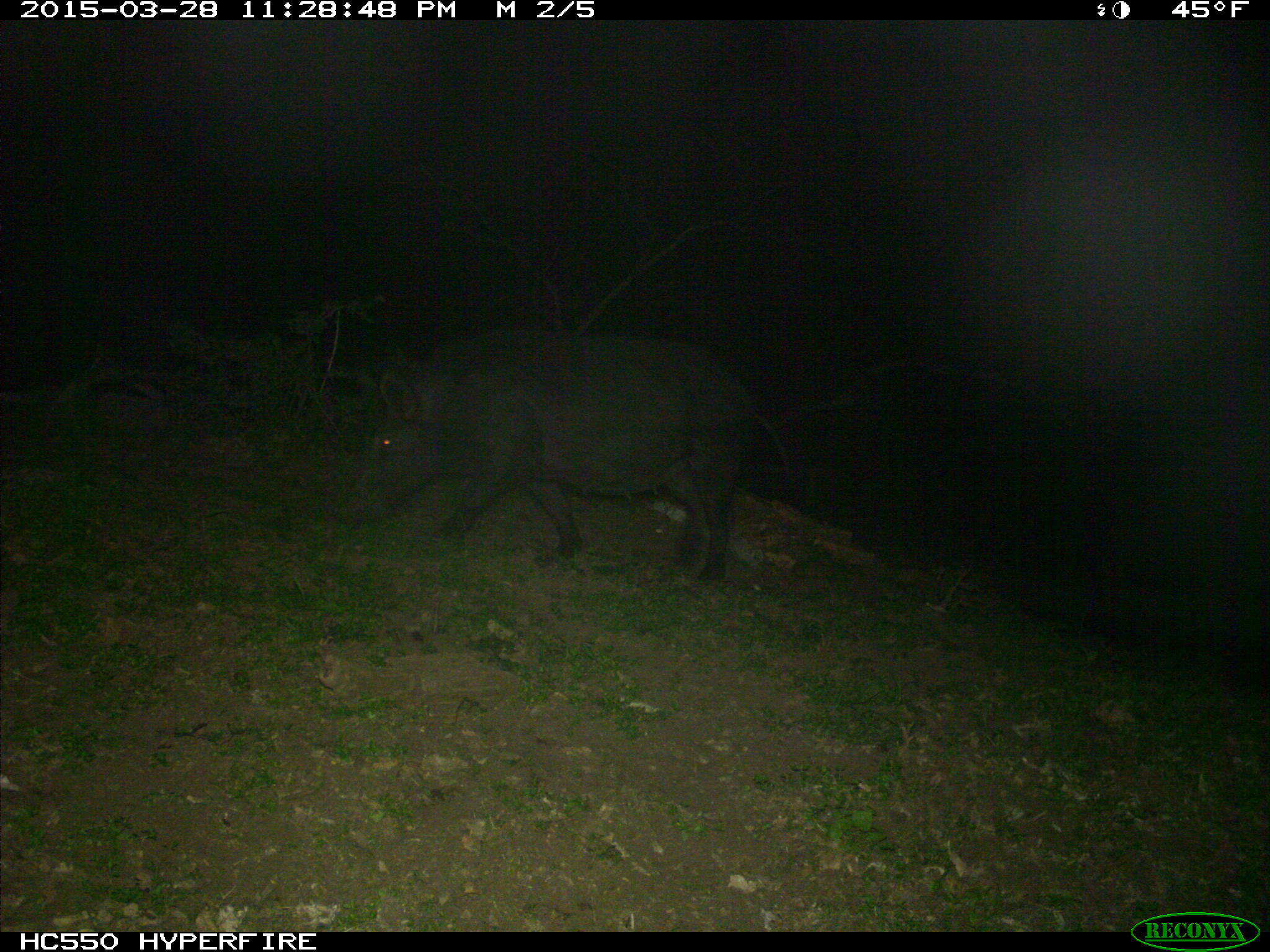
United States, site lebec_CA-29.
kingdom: Animalia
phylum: Chordata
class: Mammalia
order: Artiodactyla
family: Suidae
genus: Sus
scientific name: Sus scrofa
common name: wild boar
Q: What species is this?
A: Sus scrofa (wild boar).